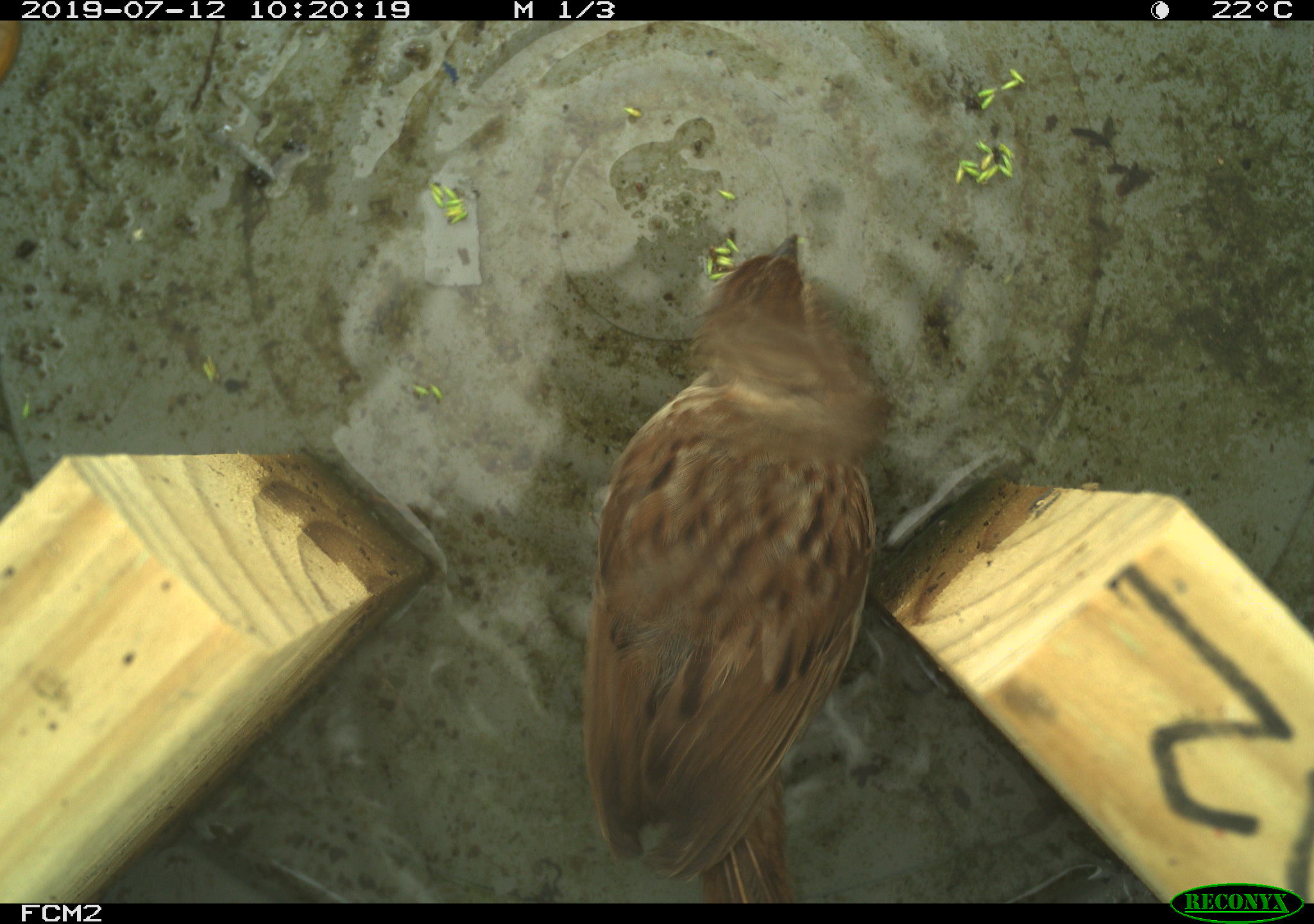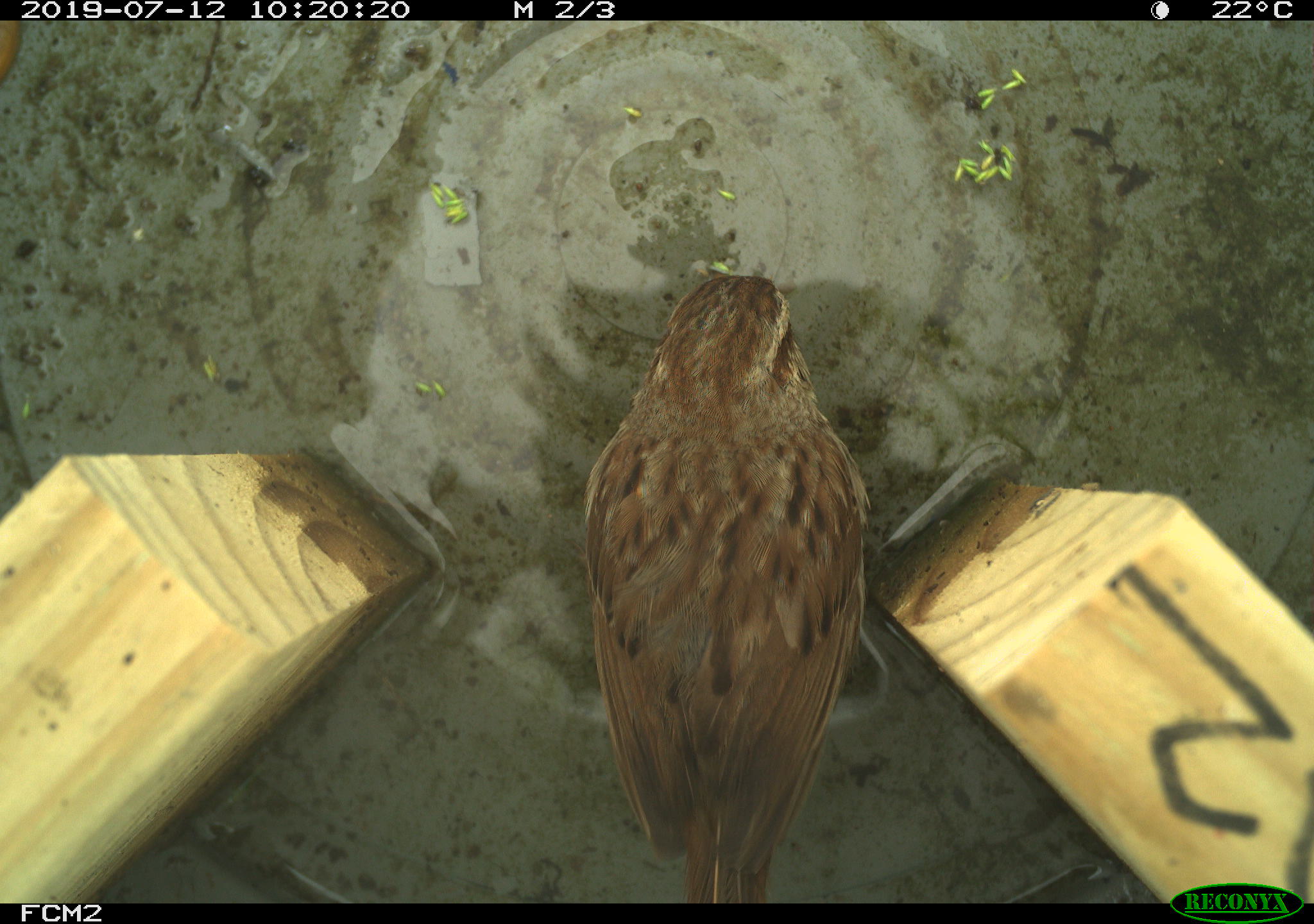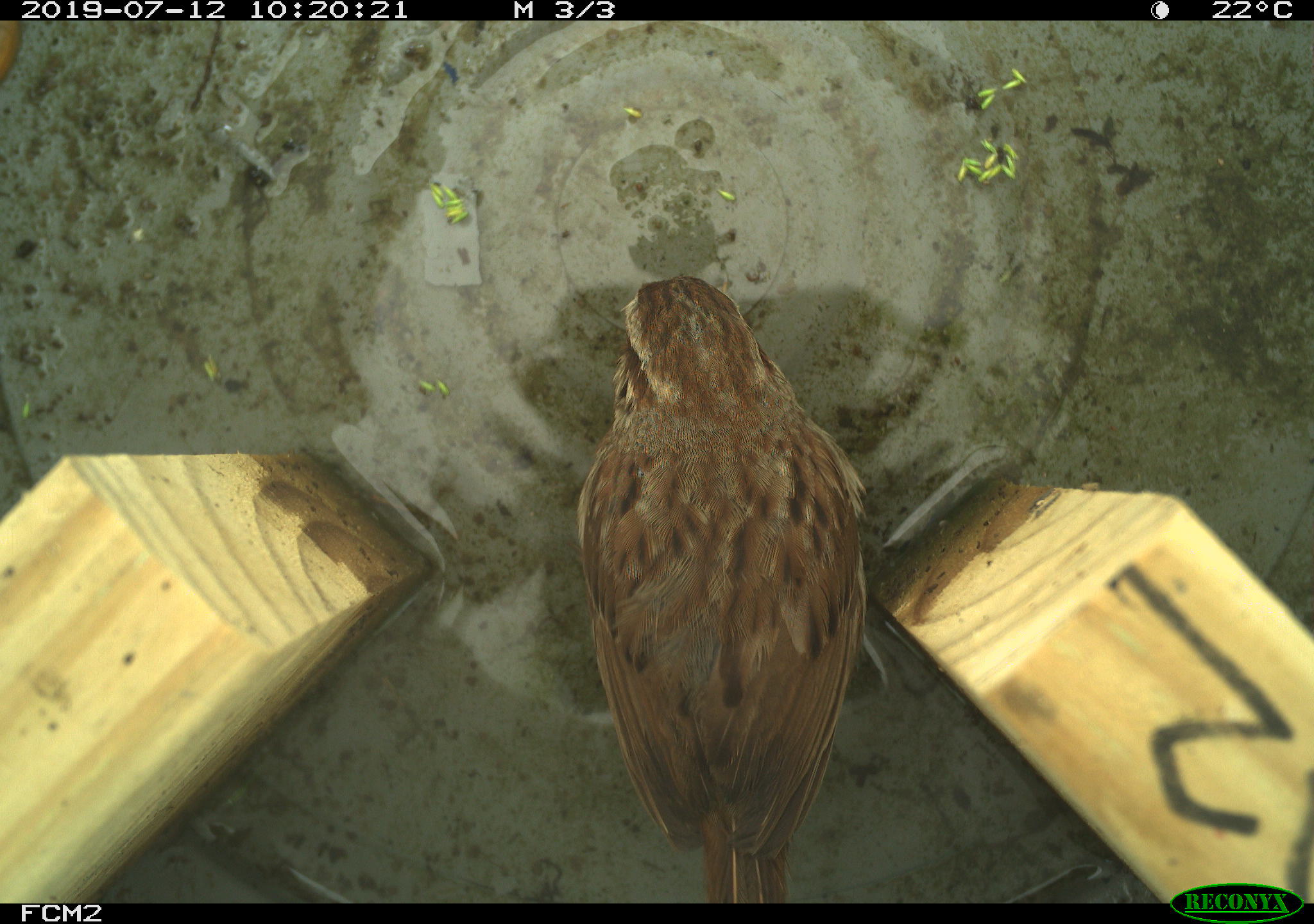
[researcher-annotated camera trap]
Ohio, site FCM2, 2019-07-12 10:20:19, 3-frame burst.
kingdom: Animalia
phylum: Chordata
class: Aves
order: Passeriformes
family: Passerellidae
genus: Melospiza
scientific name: Melospiza melodia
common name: song sparrow